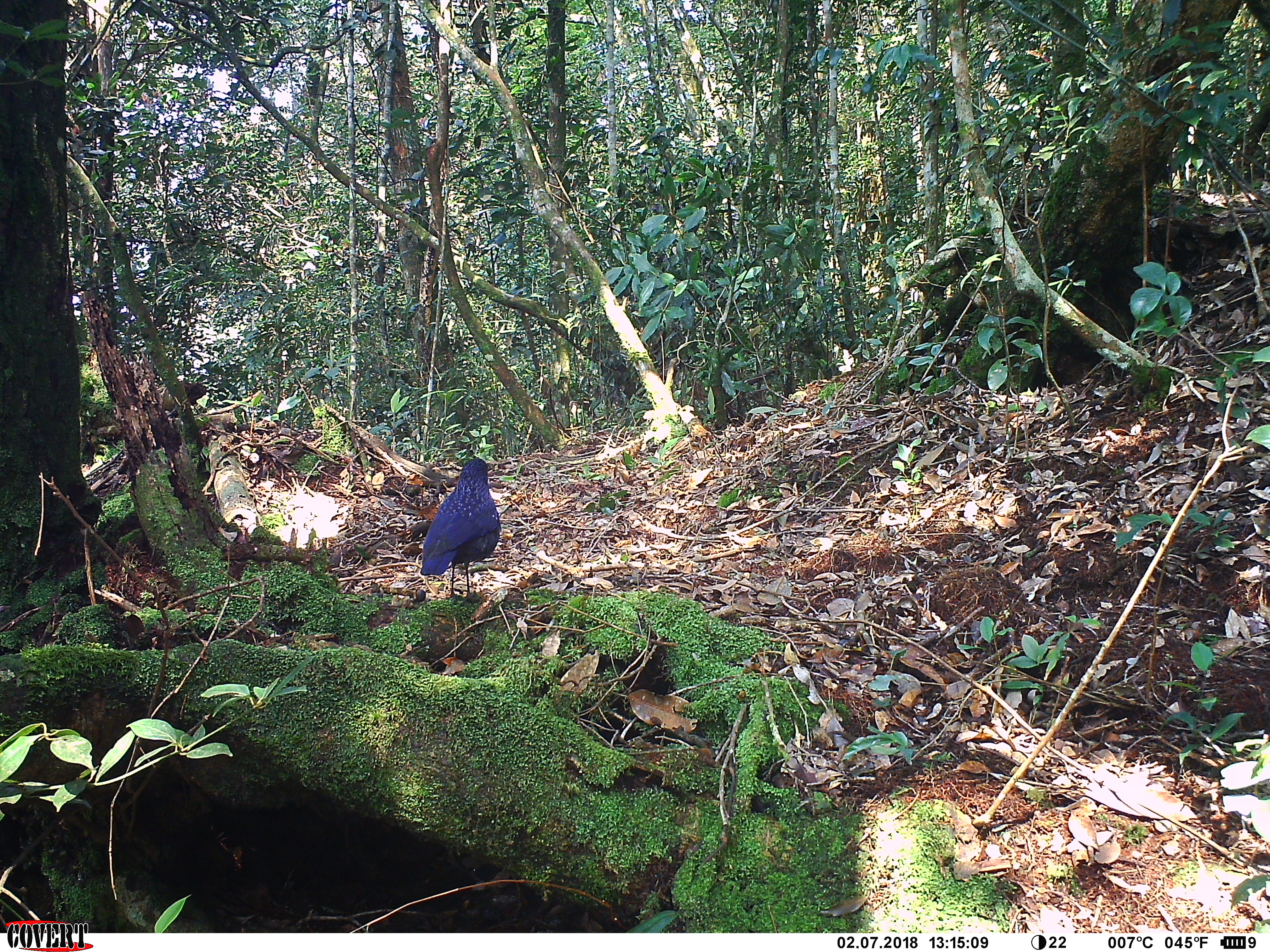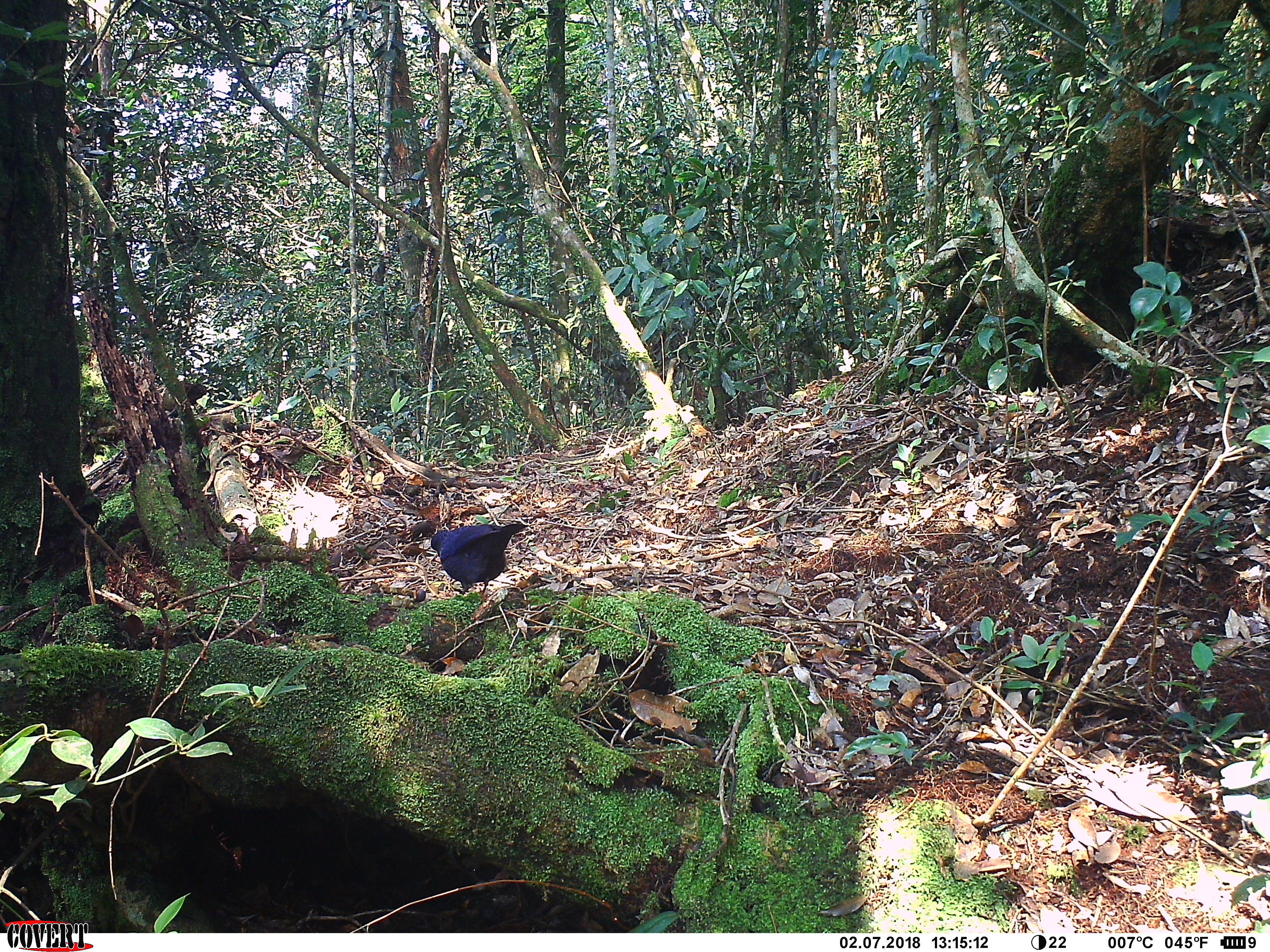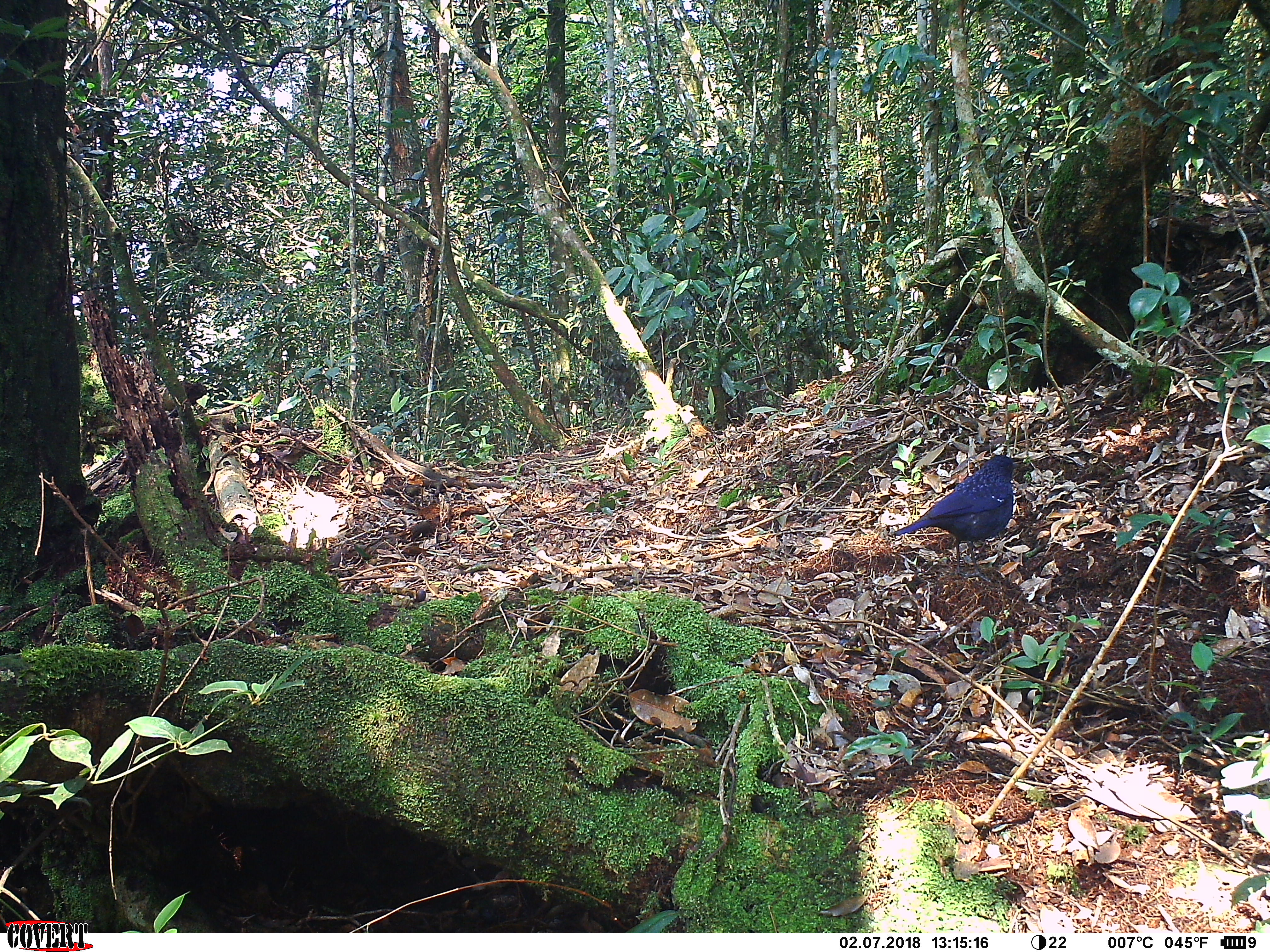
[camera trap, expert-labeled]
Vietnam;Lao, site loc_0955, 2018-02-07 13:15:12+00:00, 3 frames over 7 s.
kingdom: Animalia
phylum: Chordata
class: Aves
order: Passeriformes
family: Muscicapidae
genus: Myophonus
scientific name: Myophonus caeruleus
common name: blue whistling thrush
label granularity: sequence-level